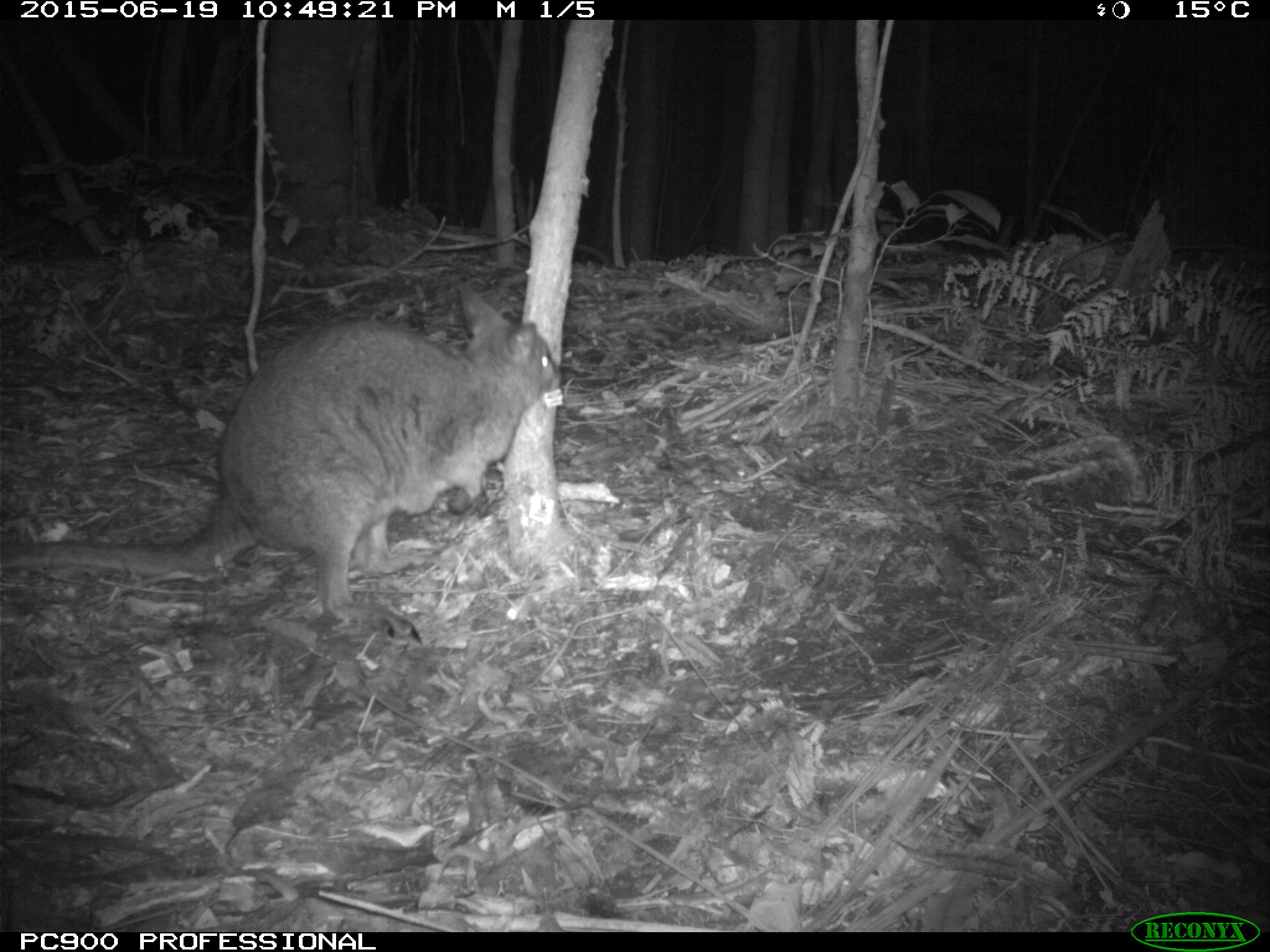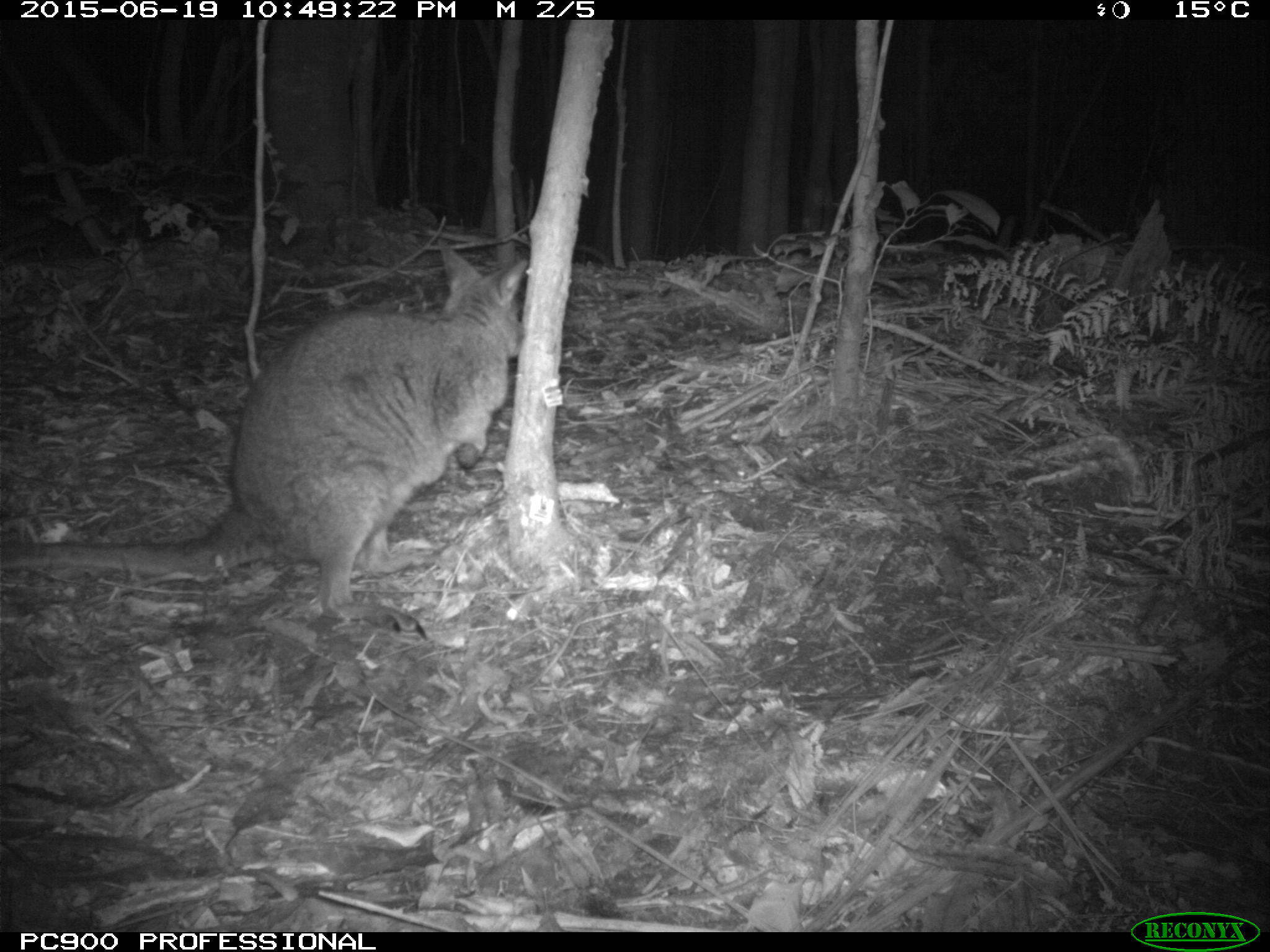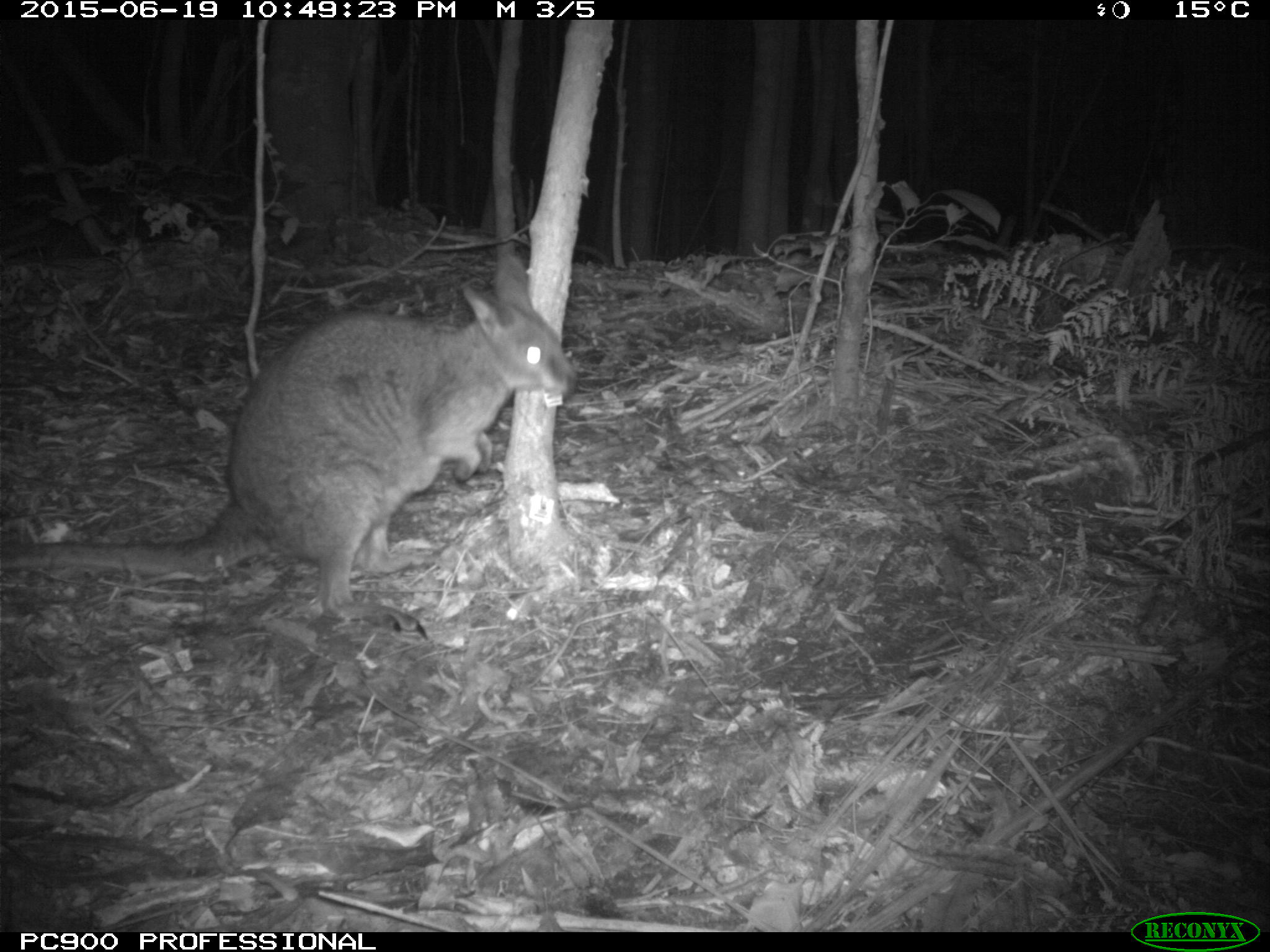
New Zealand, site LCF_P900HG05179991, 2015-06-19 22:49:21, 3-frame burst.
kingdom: Animalia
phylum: Chordata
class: Mammalia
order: Diprotodontia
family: Macropodidae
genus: Notamacropus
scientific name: Notamacropus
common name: wallaby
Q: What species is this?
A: Wallaby (Notamacropus).